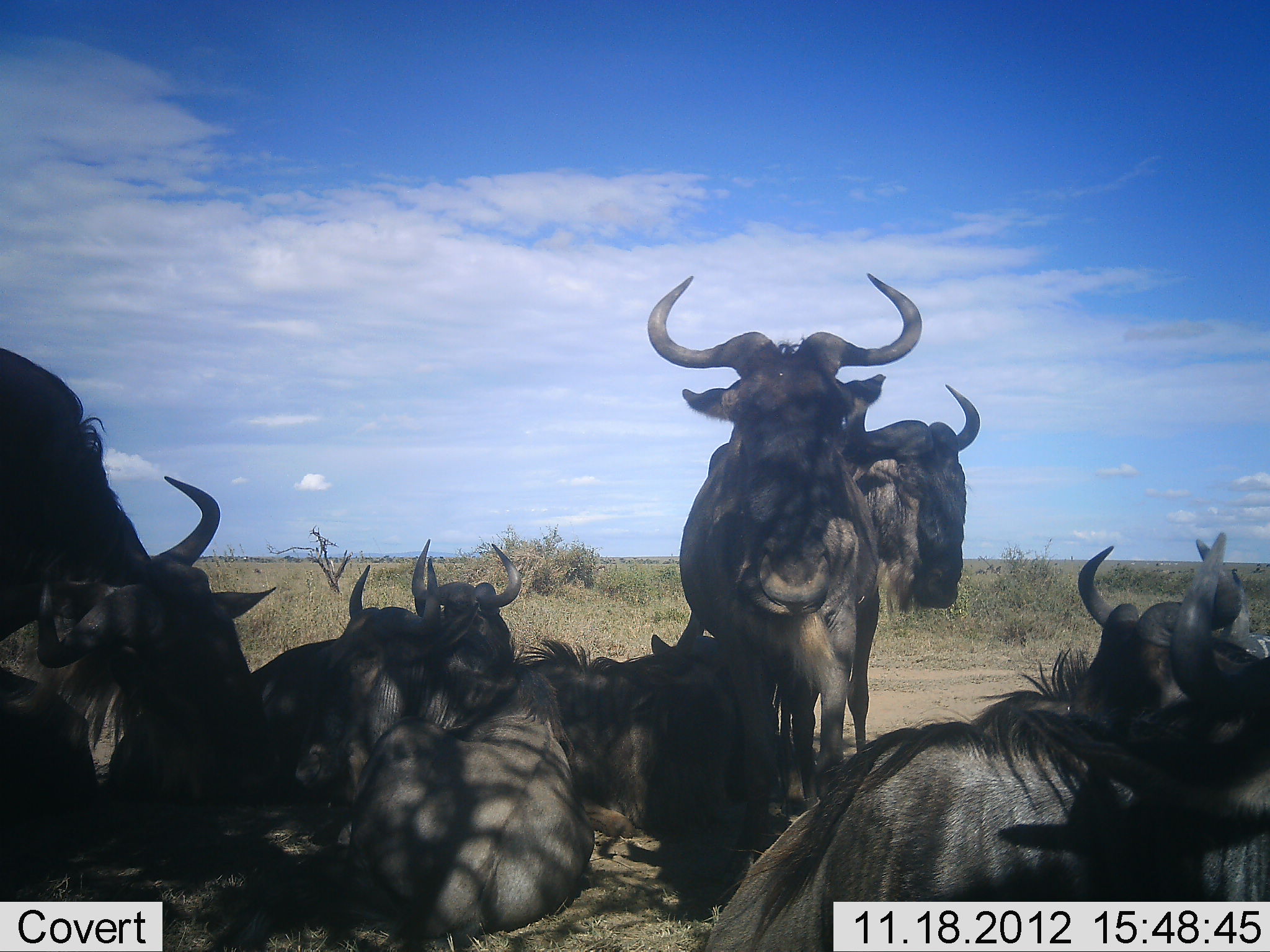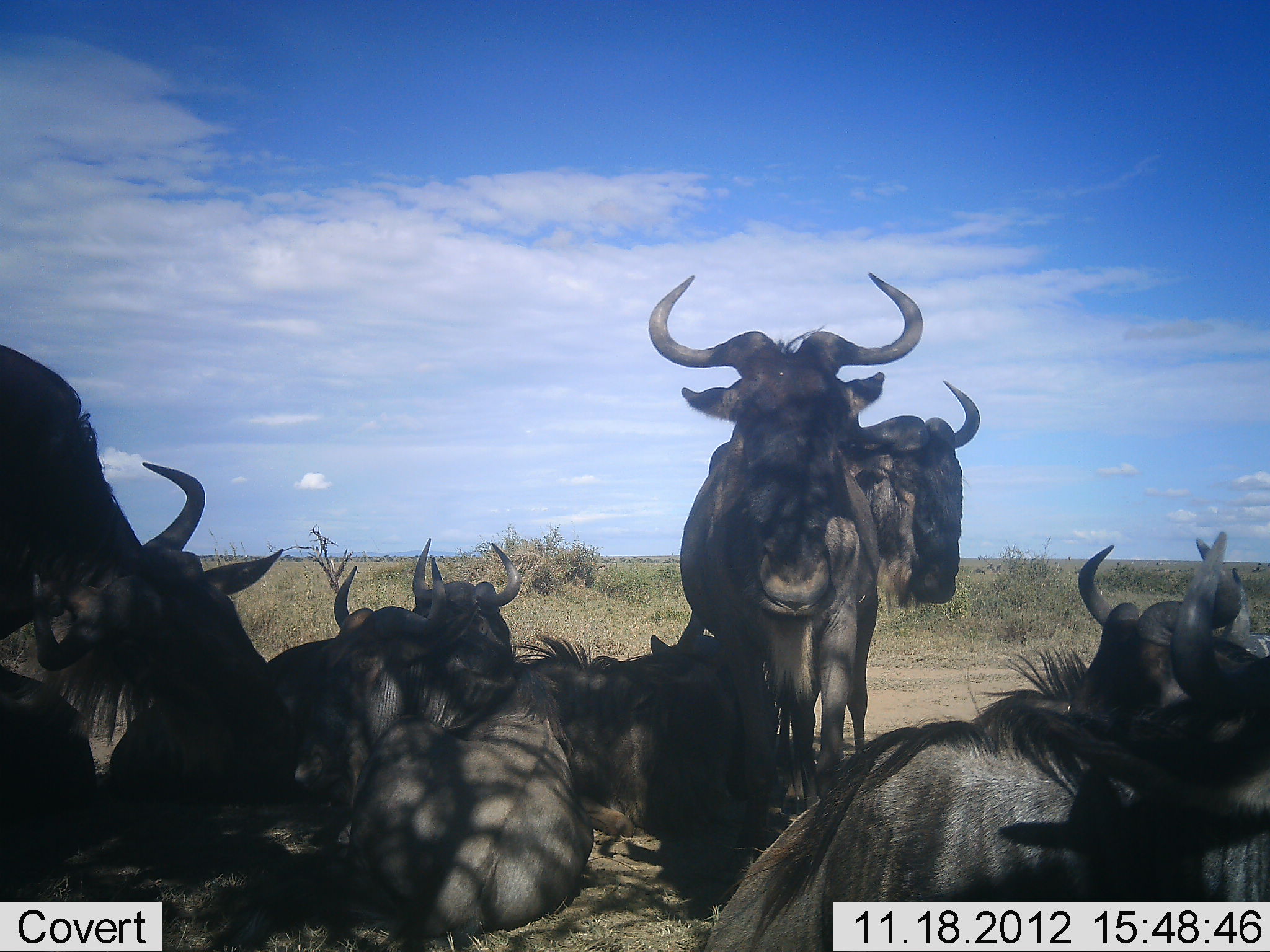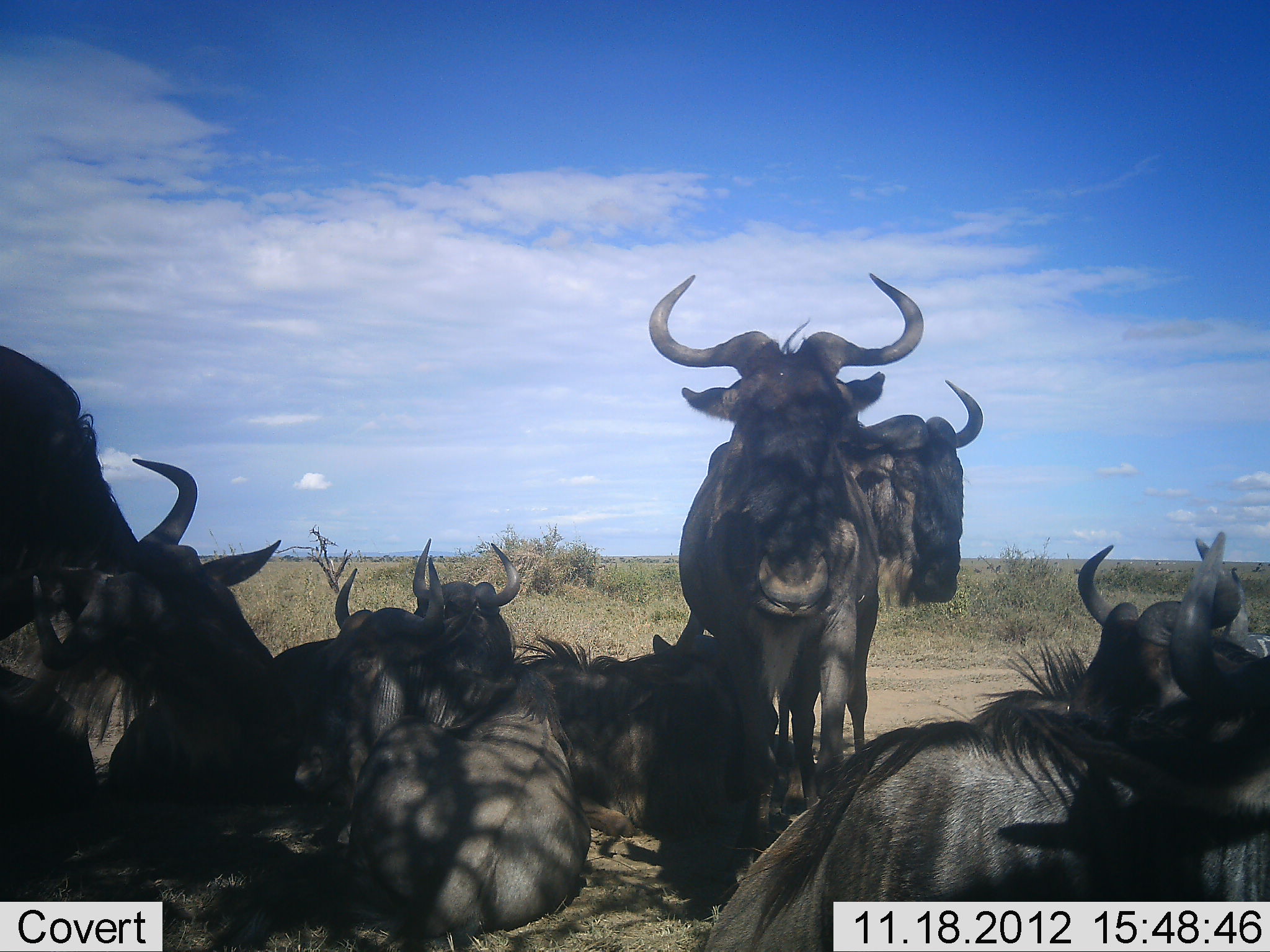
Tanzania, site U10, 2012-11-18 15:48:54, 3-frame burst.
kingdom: Animalia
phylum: Chordata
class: Mammalia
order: Artiodactyla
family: Bovidae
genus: Connochaetes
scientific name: Connochaetes taurinus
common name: blue wildebeest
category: wildebeest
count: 10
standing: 90%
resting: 100%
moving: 0%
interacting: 10%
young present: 0%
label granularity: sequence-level